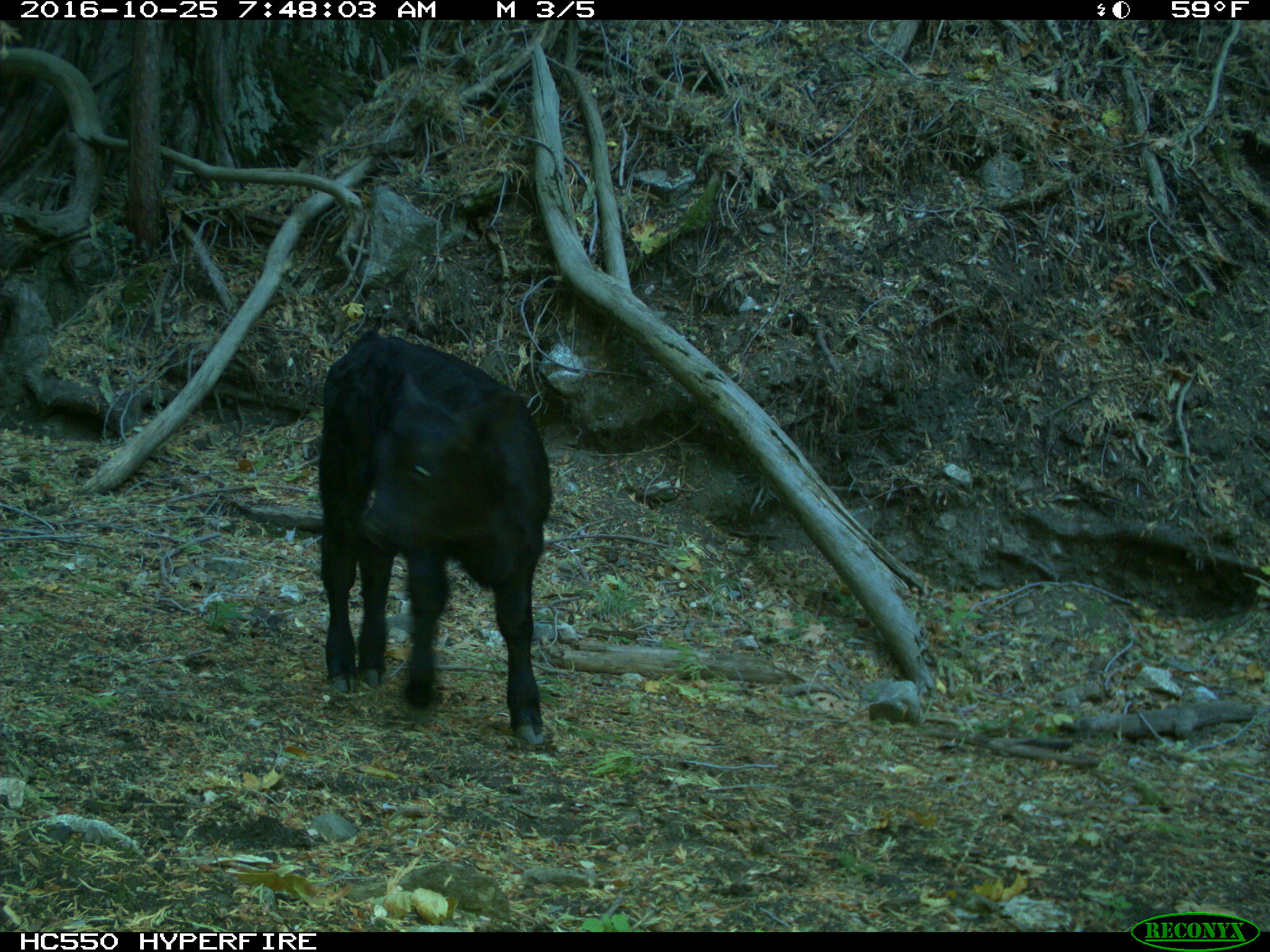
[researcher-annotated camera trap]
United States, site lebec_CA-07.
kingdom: Animalia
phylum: Chordata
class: Mammalia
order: Artiodactyla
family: Bovidae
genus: Bos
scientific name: Bos taurus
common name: domestic cow